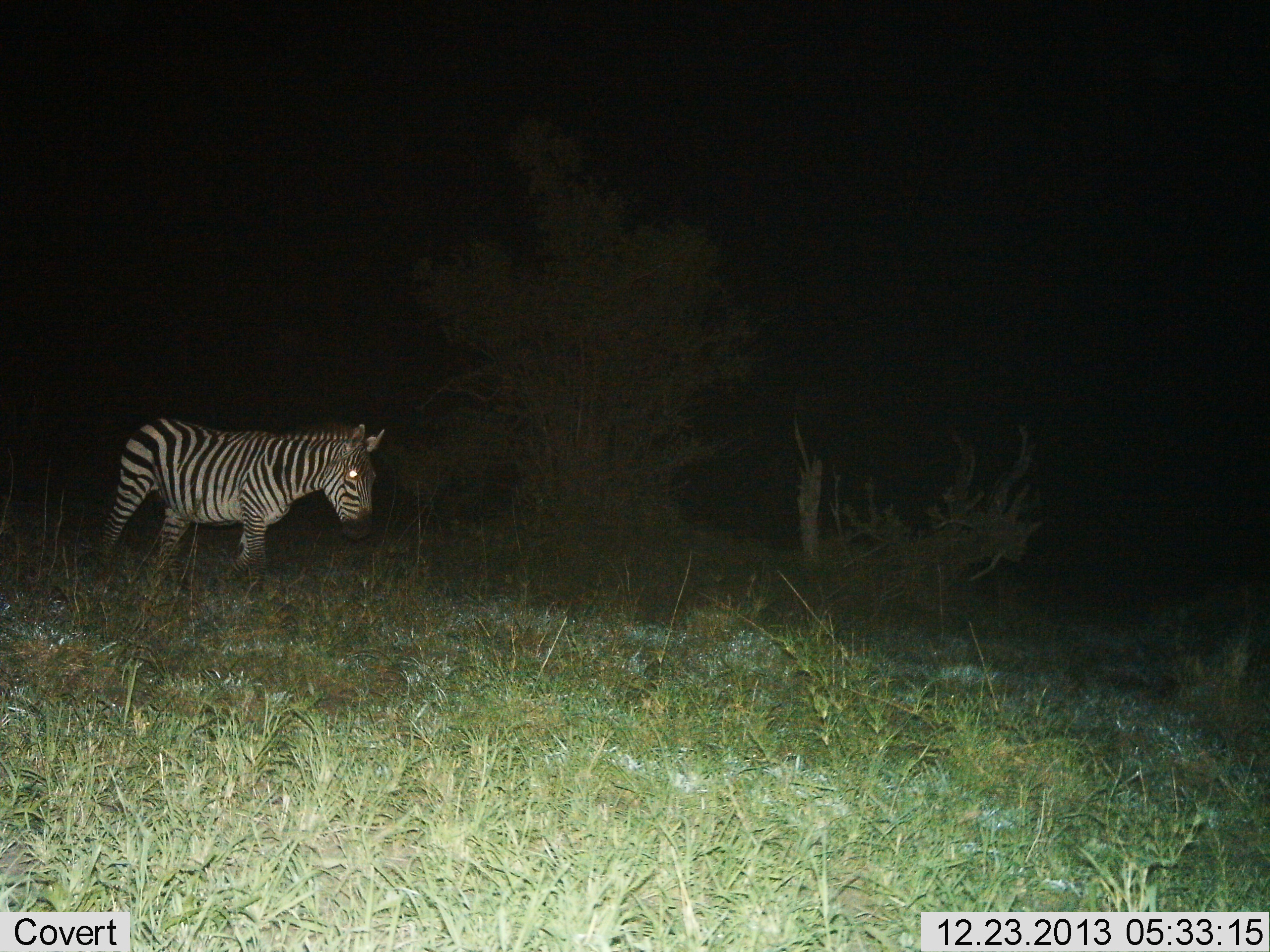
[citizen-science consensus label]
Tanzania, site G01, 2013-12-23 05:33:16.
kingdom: Animalia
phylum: Chordata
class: Mammalia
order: Perissodactyla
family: Equidae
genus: Equus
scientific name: Equus quagga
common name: plains zebra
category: zebra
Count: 1.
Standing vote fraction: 40%.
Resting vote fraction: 0%.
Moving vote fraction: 60%.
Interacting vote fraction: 0%.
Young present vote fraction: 0%.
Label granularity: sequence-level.